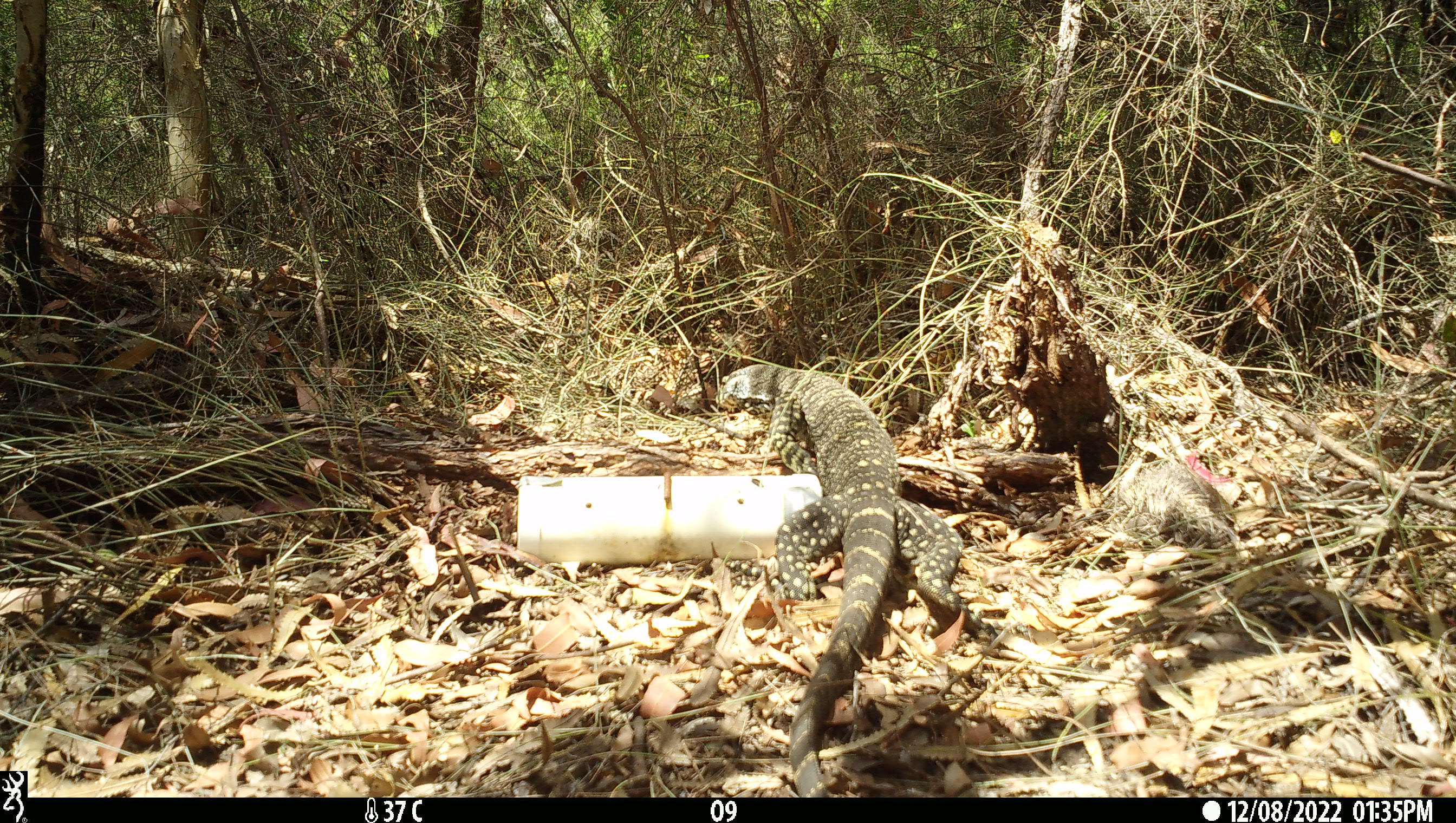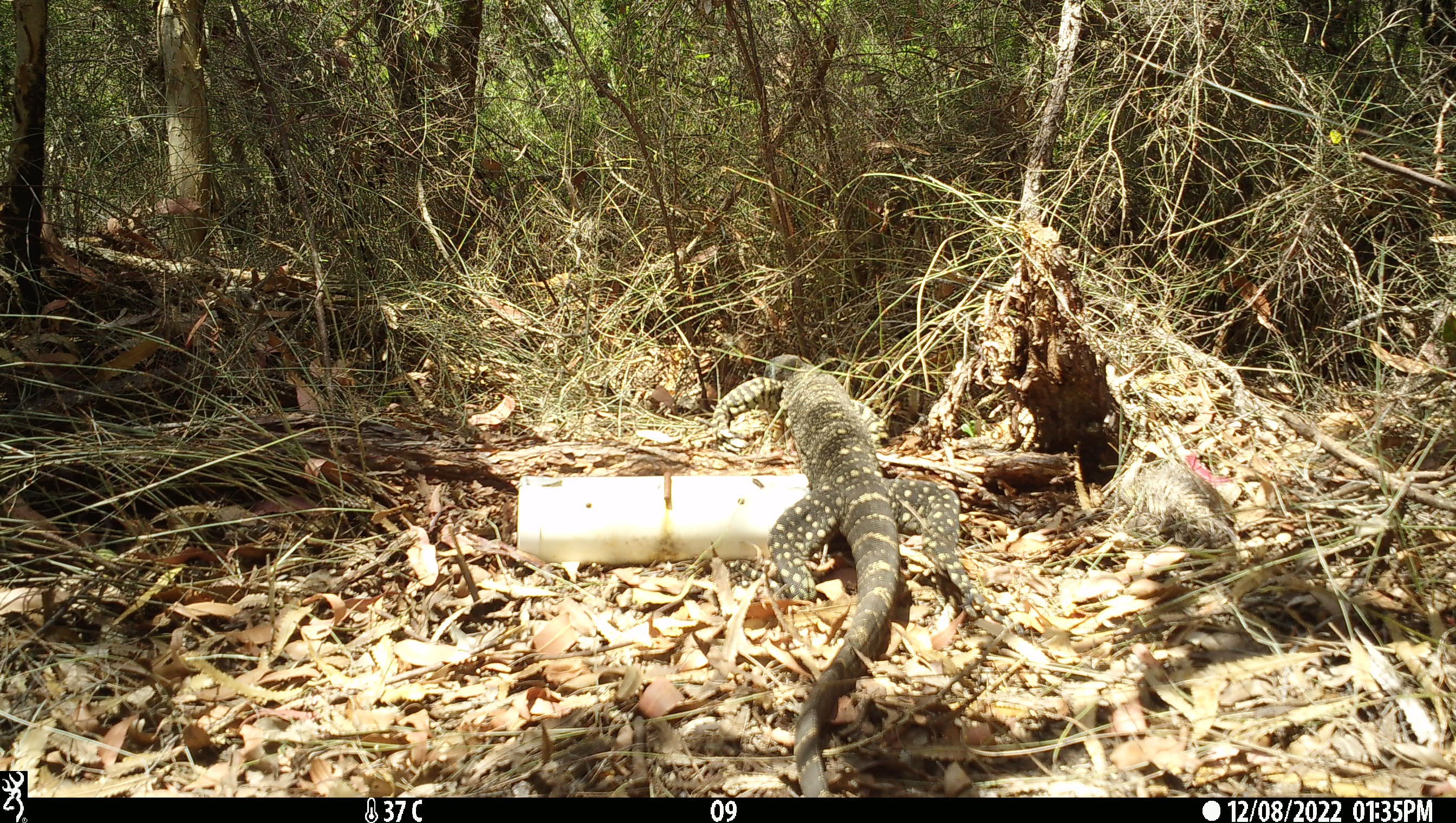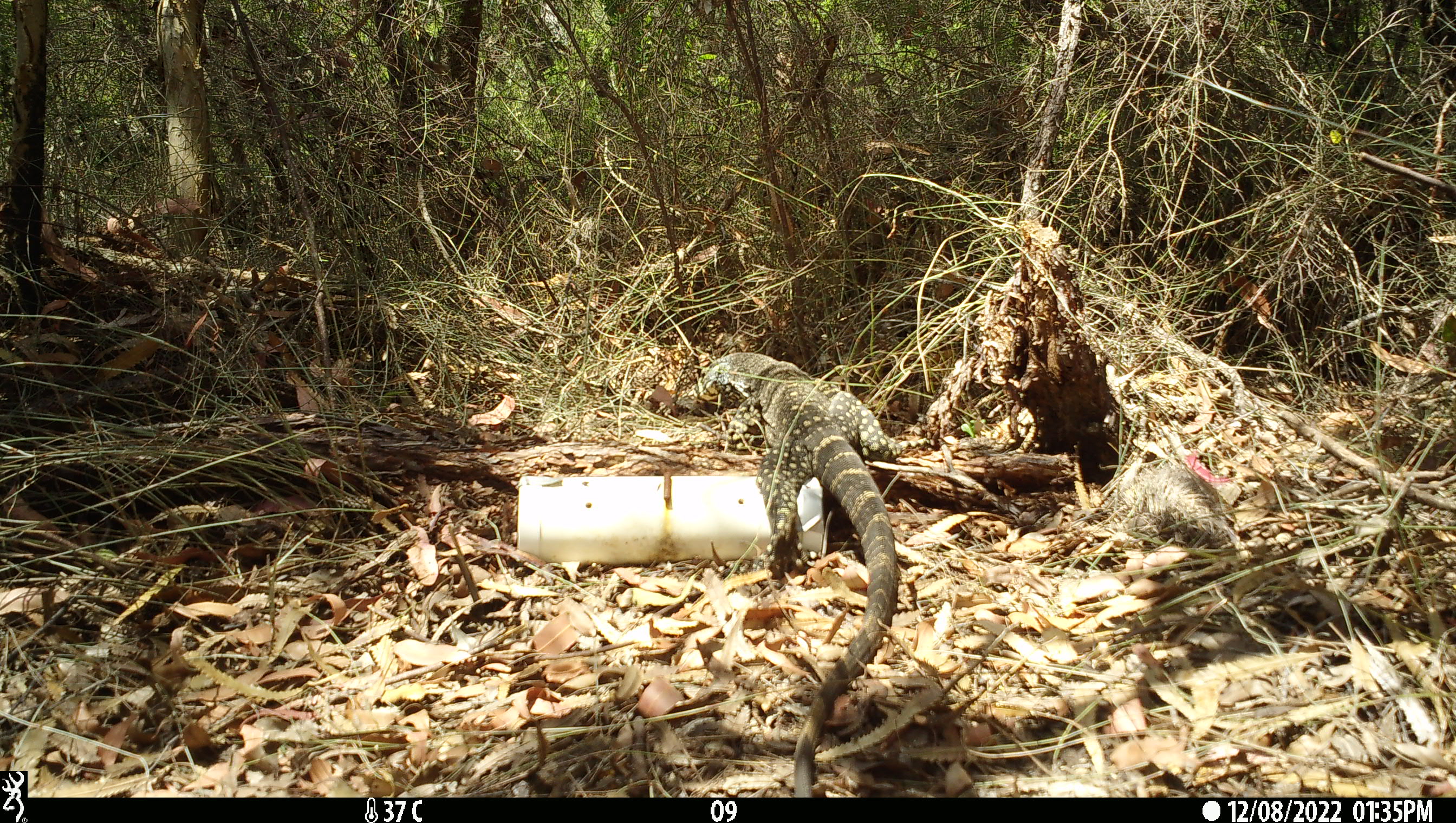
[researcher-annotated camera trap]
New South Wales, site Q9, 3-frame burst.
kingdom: Animalia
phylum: Chordata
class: Reptilia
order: Squamata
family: Varanidae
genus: Varanus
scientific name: Varanus varius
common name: lace monitor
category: goanna